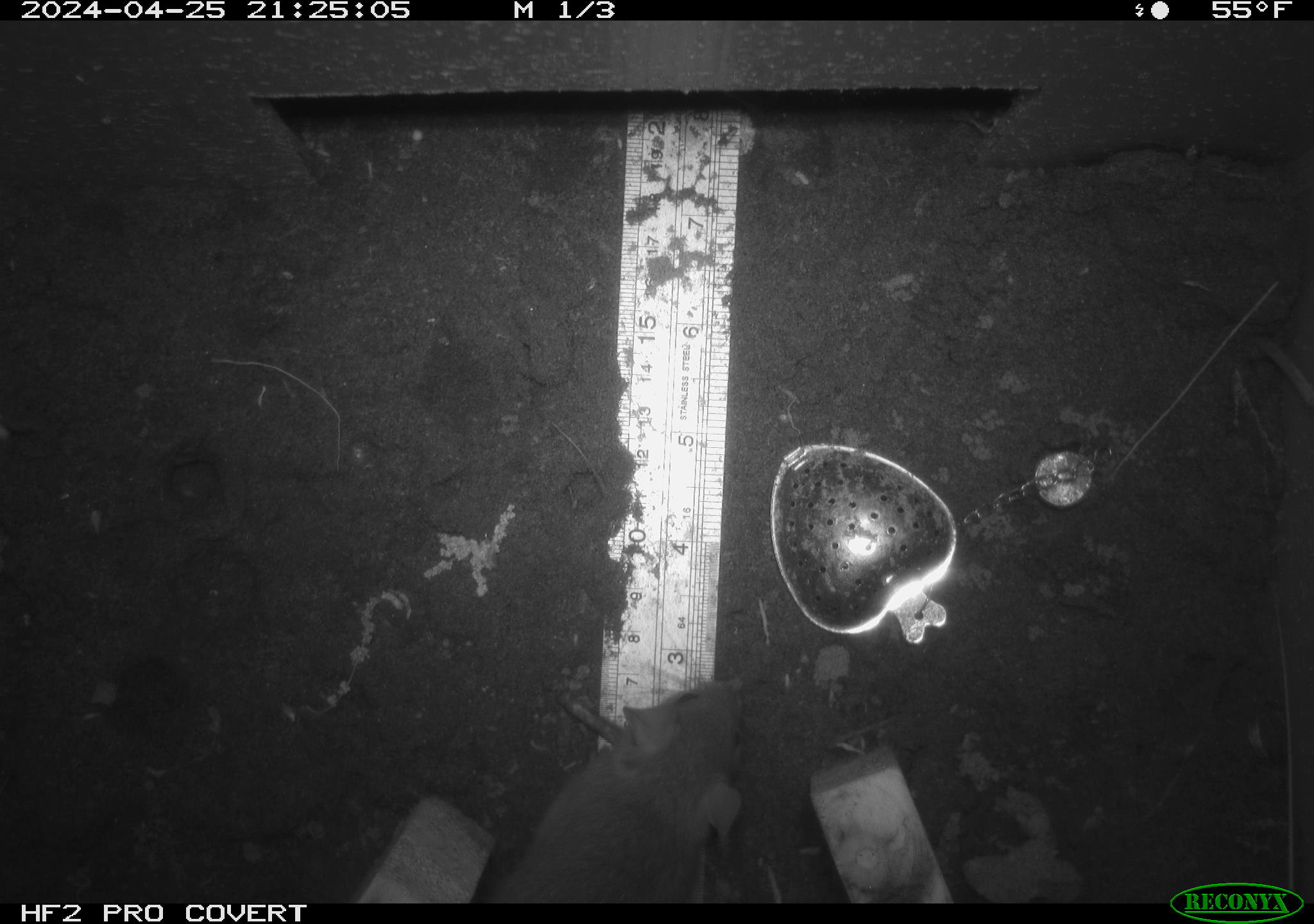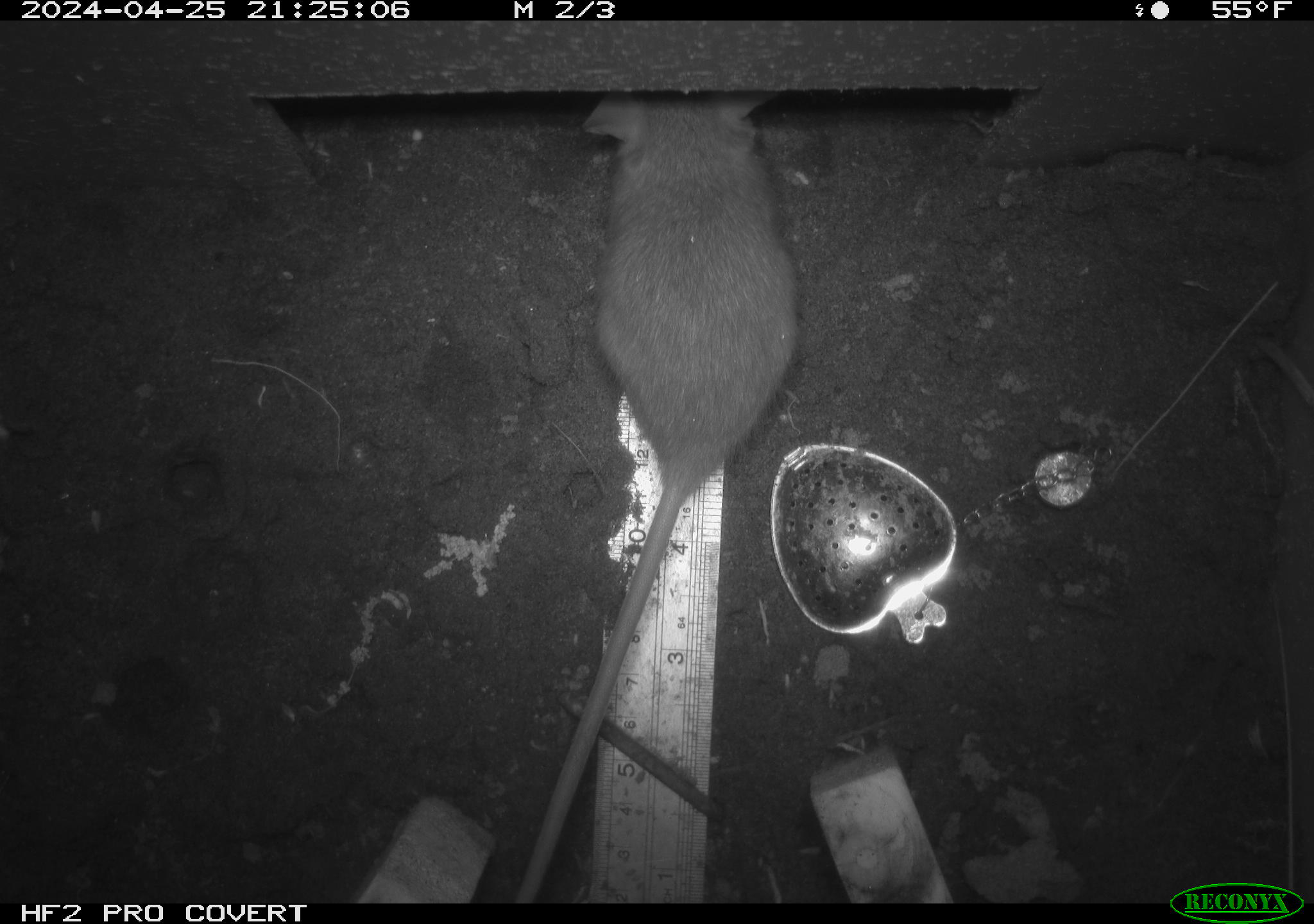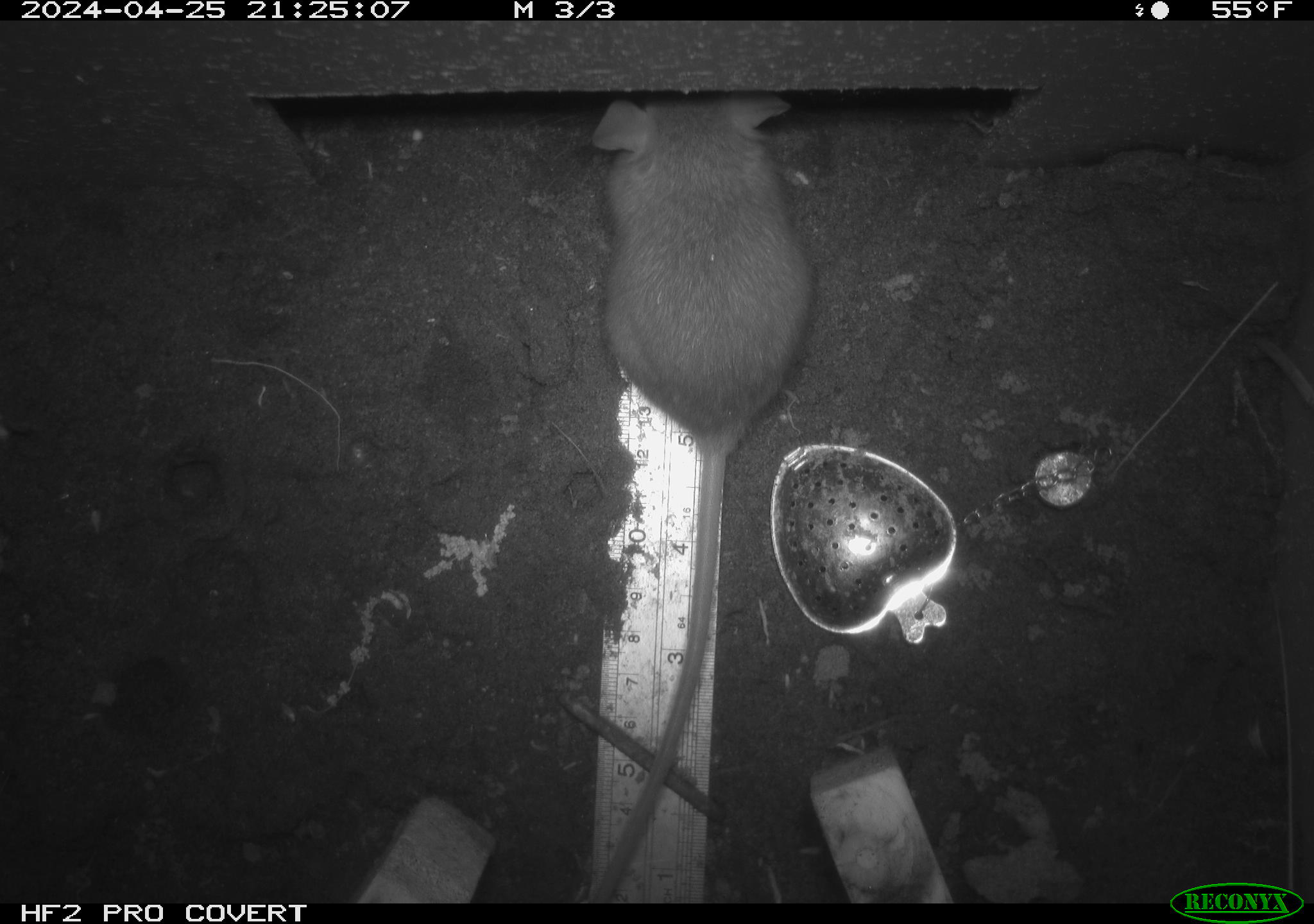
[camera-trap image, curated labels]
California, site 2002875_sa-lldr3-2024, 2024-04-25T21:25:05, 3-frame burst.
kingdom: Animalia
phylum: Chordata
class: Mammalia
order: Rodentia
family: Muridae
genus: Rattus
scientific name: Rattus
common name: rat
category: rattus species